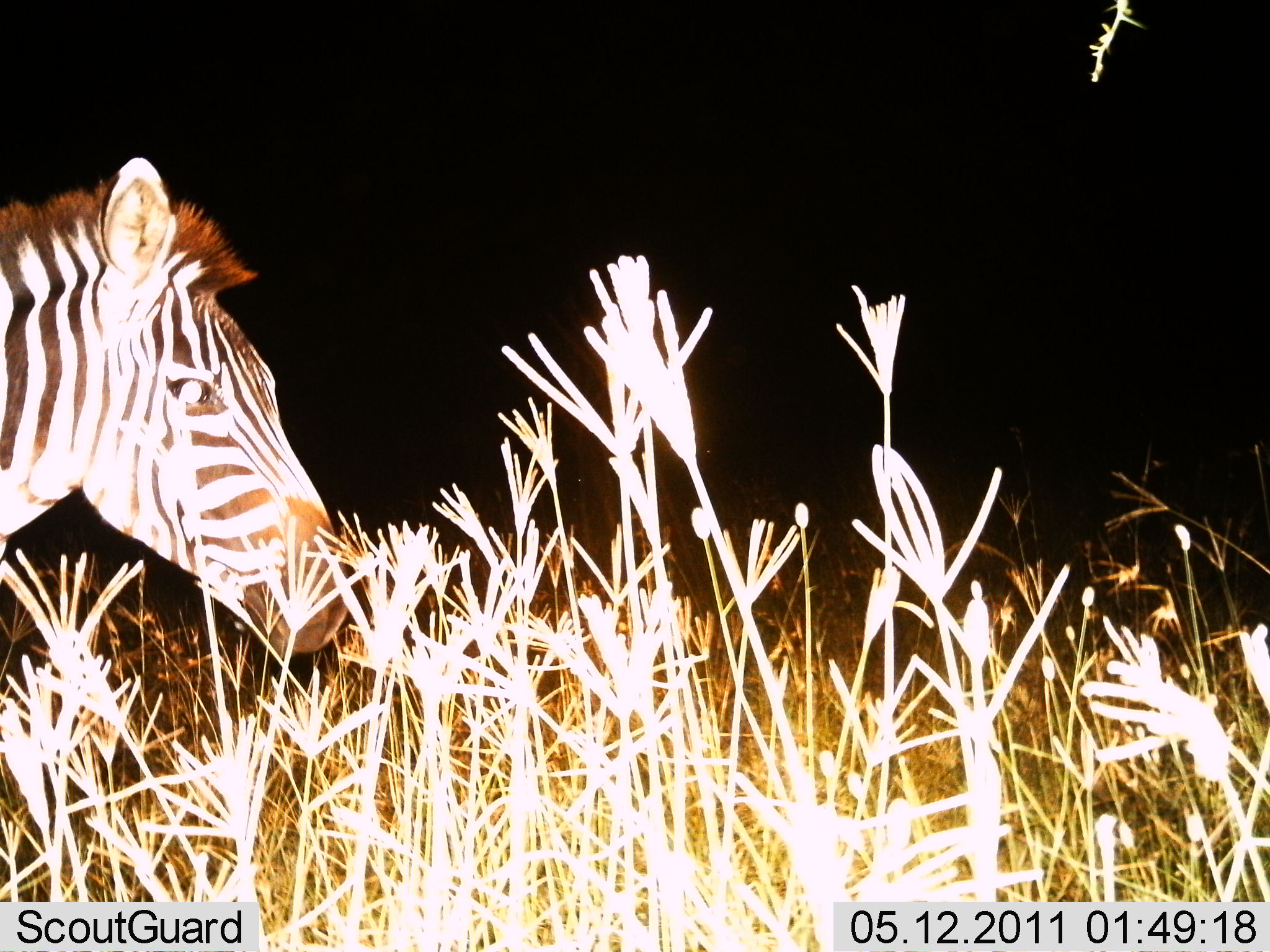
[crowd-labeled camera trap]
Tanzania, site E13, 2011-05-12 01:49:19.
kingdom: Animalia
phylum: Chordata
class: Mammalia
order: Perissodactyla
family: Equidae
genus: Equus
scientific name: Equus quagga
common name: plains zebra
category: zebra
Zebra (plains zebra) (Equus quagga), count 1. Behavior (volunteer vote fractions): standing 55%, resting 9%, moving 36%, interacting 0%. Young present (vote fraction): 0%. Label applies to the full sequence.